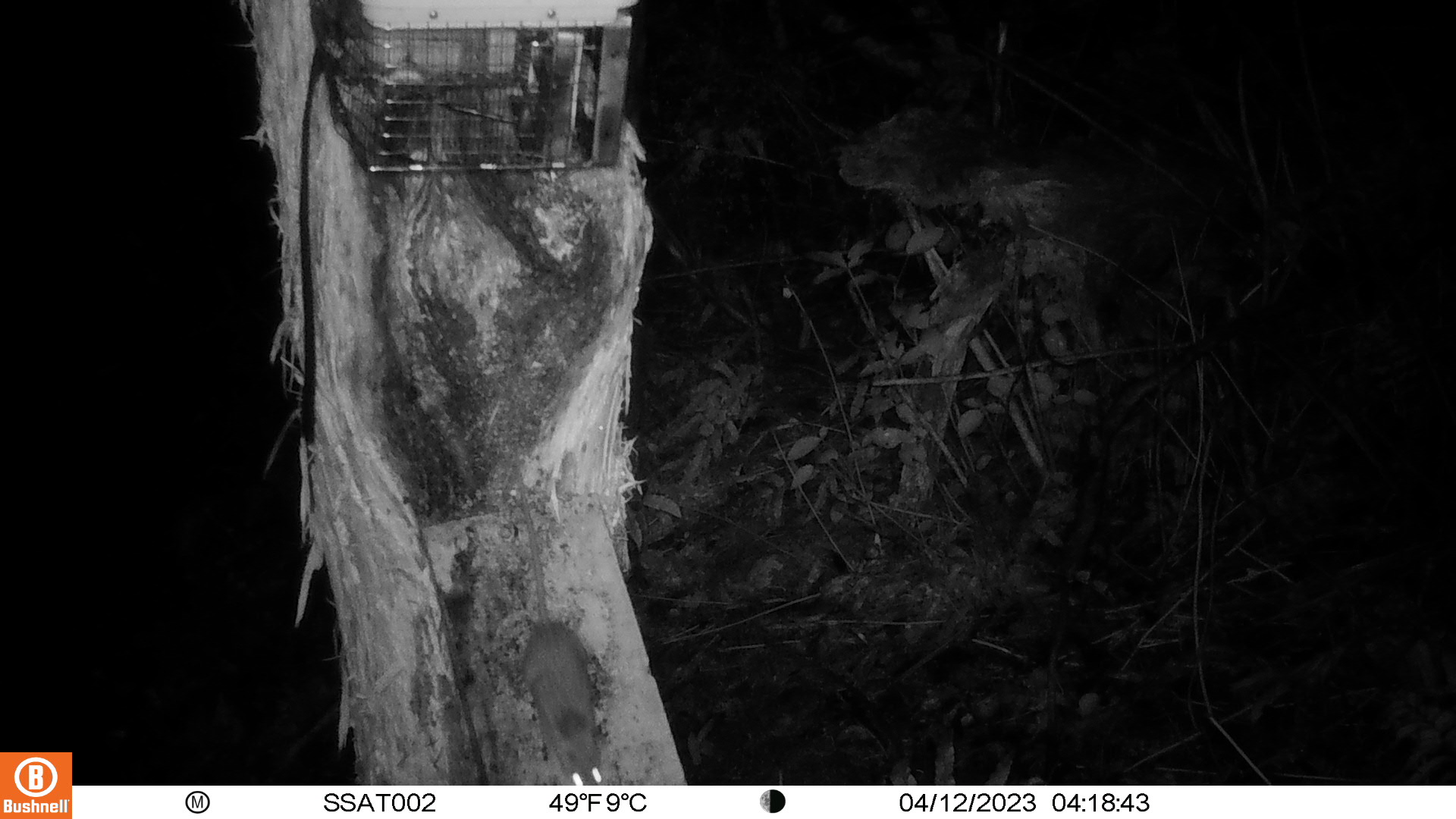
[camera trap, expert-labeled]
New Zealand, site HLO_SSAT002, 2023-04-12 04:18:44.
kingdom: Animalia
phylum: Chordata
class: Mammalia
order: Rodentia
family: Muridae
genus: Rattus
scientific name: Rattus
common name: rat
Rat (Rattus).